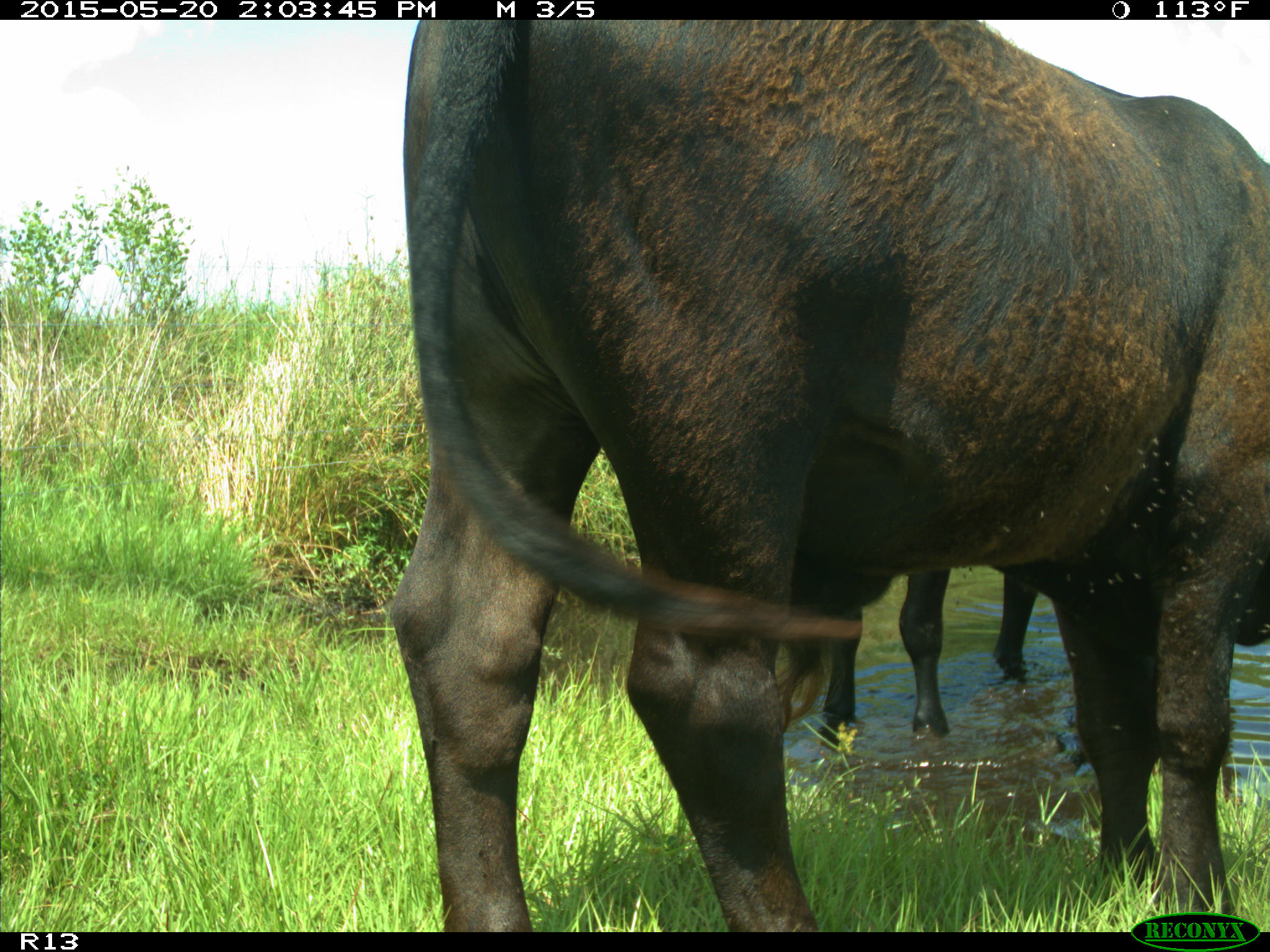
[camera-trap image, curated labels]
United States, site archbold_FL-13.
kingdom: Animalia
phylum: Chordata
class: Mammalia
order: Artiodactyla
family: Bovidae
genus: Bos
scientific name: Bos taurus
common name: domestic cow